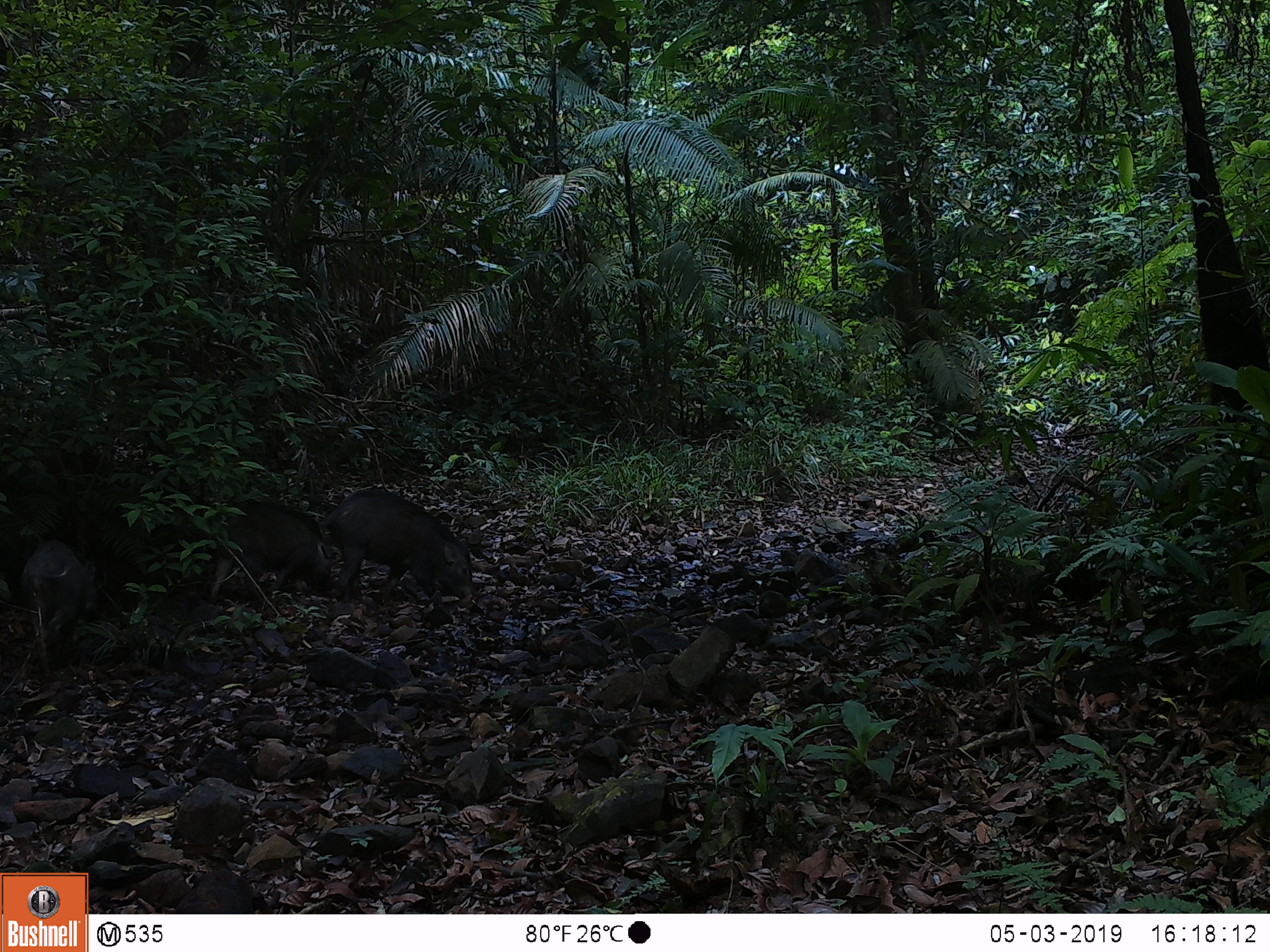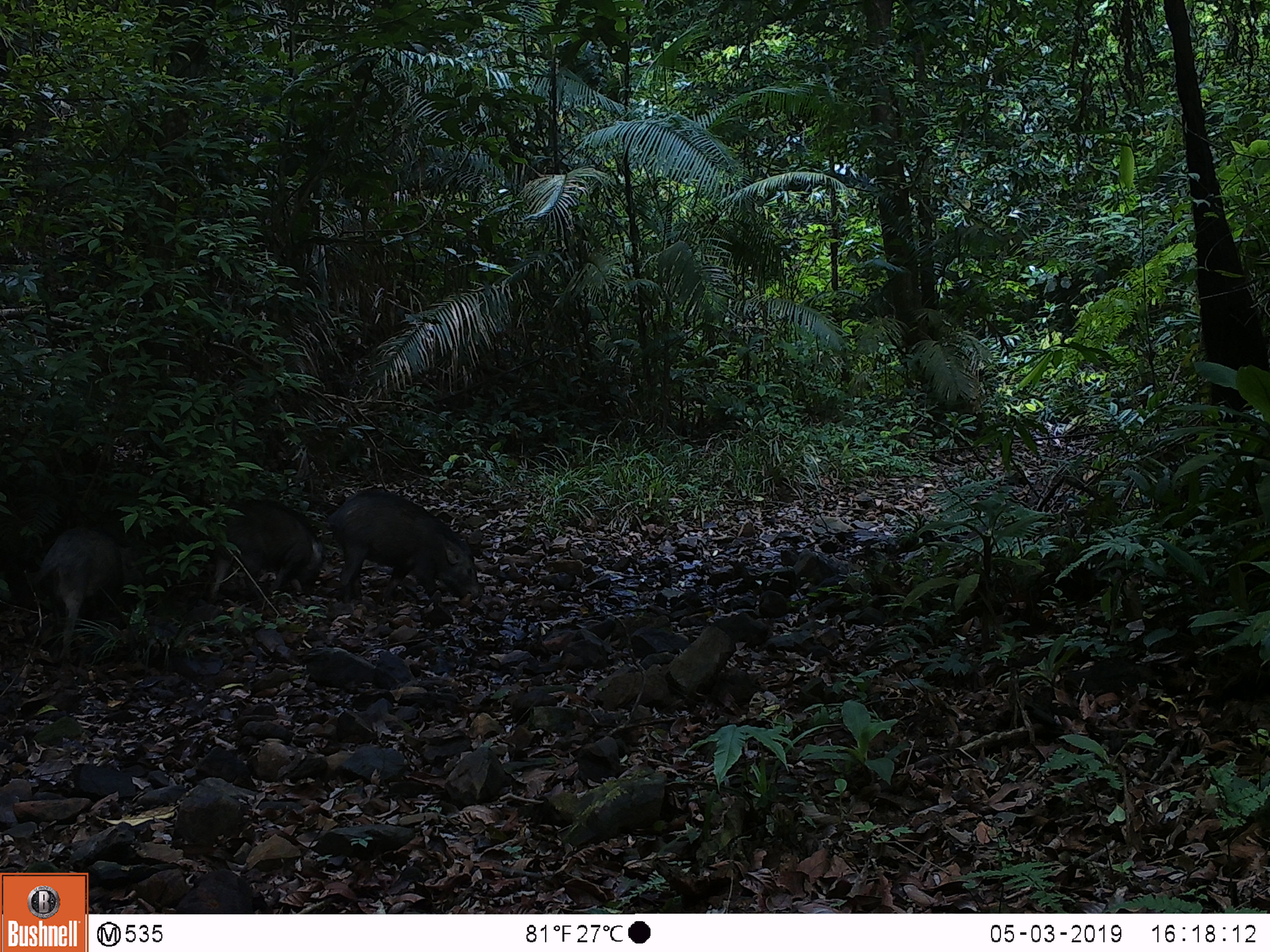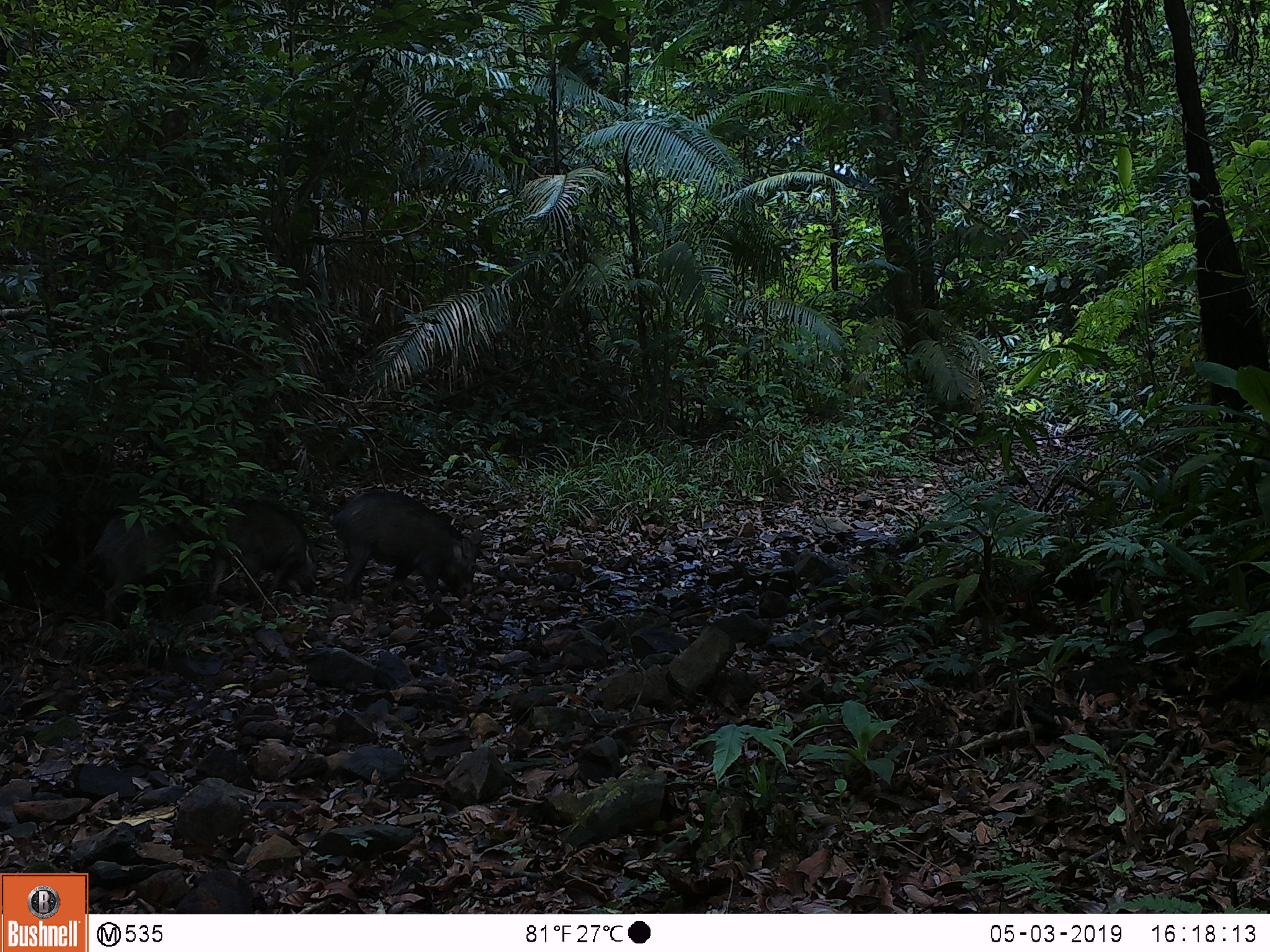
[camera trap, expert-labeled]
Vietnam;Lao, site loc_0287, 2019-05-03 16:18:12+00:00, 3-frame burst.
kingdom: Animalia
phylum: Chordata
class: Mammalia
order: Artiodactyla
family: Suidae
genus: Sus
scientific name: Sus scrofa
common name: eurasian wild pig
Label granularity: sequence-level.